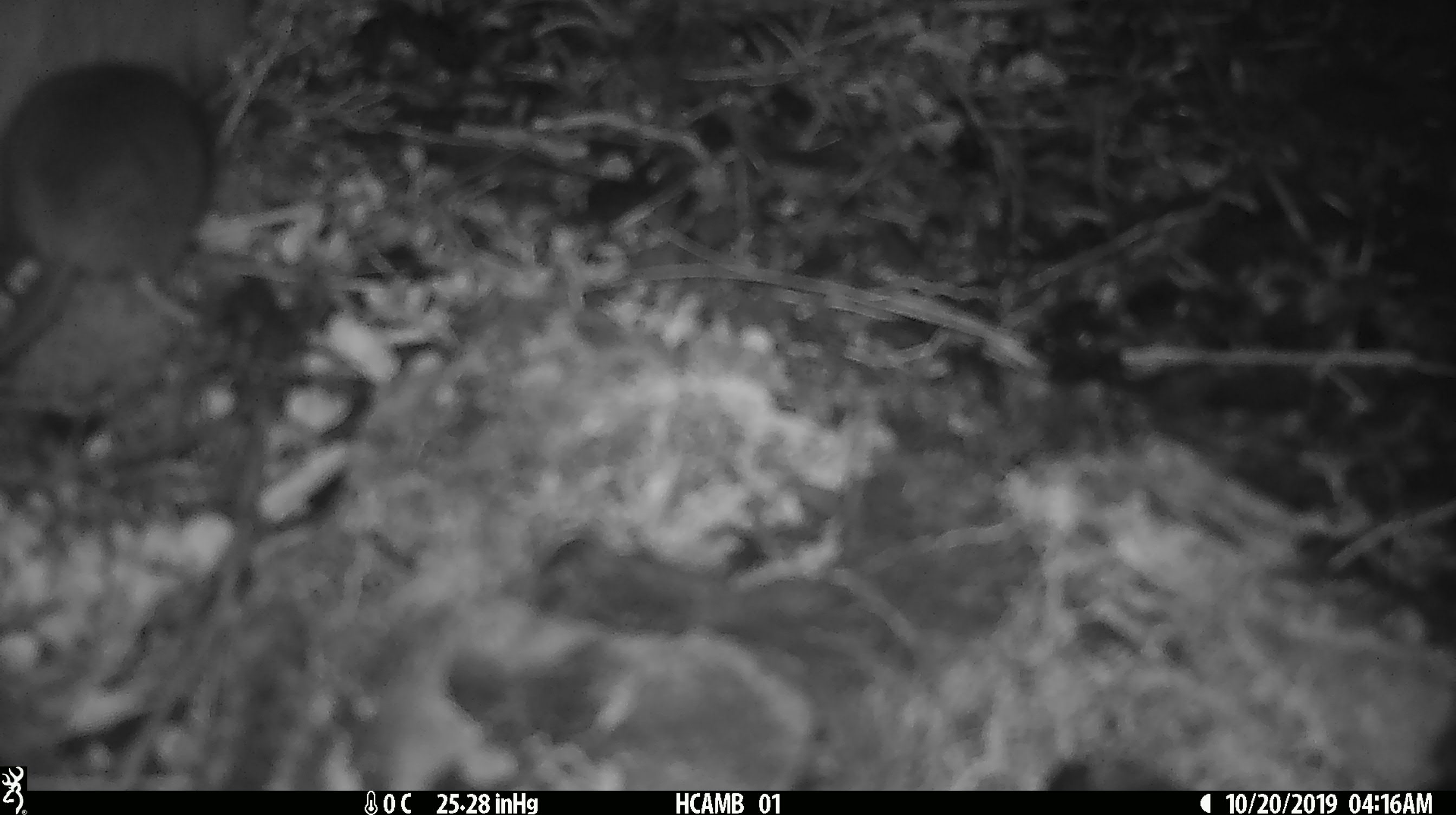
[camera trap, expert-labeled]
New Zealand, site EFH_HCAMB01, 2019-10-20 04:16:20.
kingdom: Animalia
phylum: Chordata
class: Mammalia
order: Rodentia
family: Muridae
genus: Mus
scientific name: Mus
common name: mouse